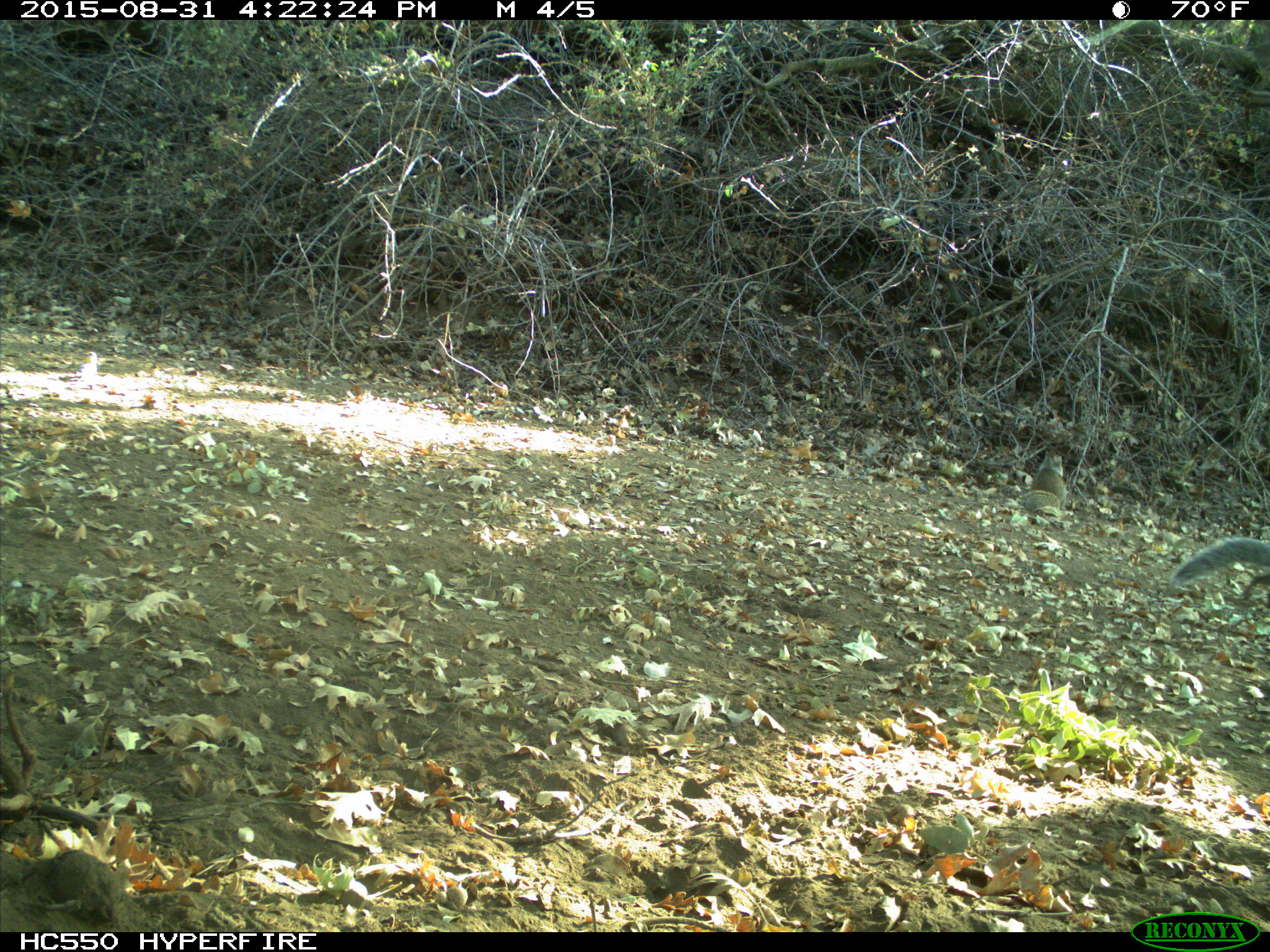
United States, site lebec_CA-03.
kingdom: Animalia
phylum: Chordata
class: Mammalia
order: Rodentia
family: Sciuridae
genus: Sciurus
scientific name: Sciurus carolinensis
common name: eastern gray squirrel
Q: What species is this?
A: Sciurus carolinensis (eastern gray squirrel).